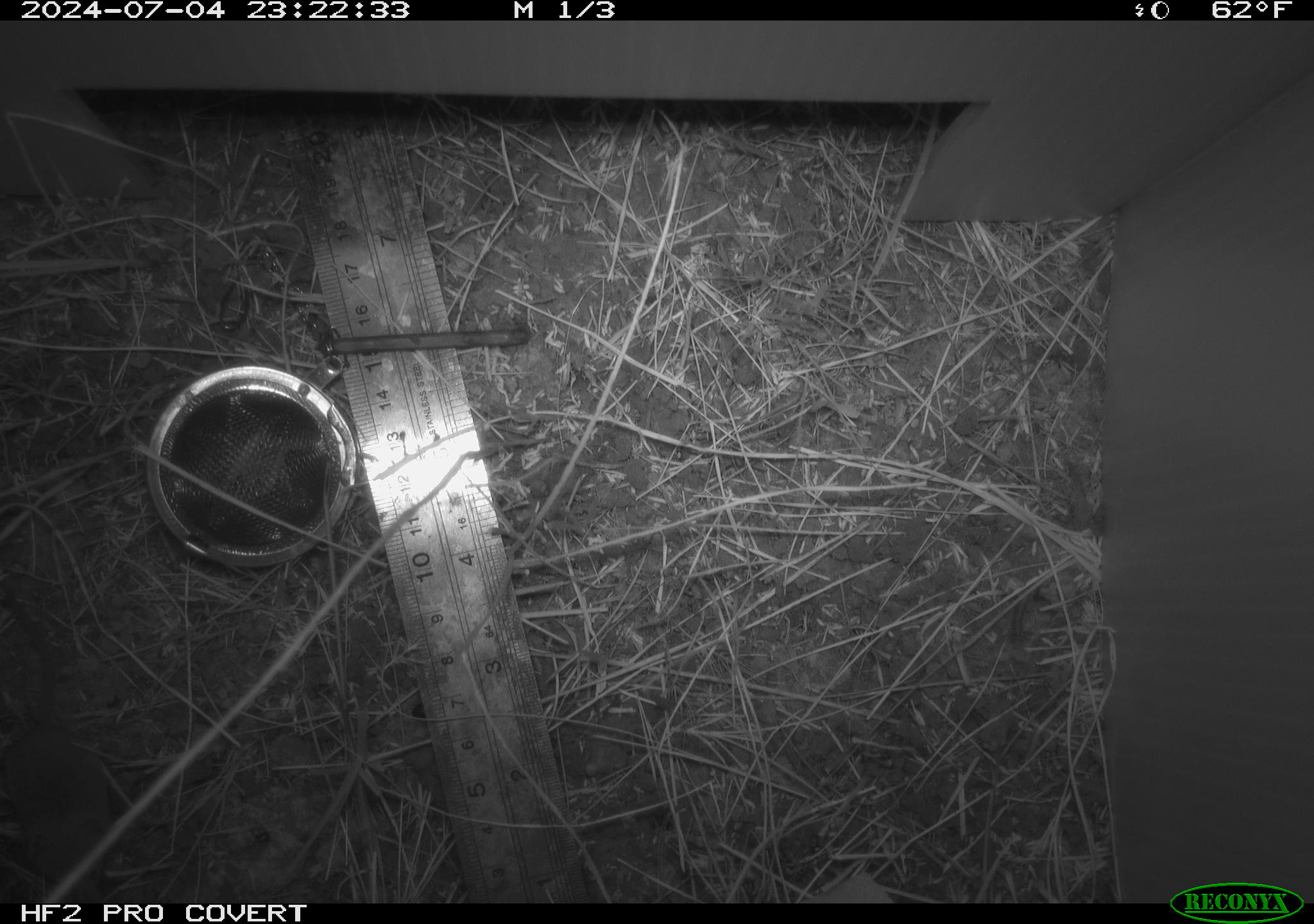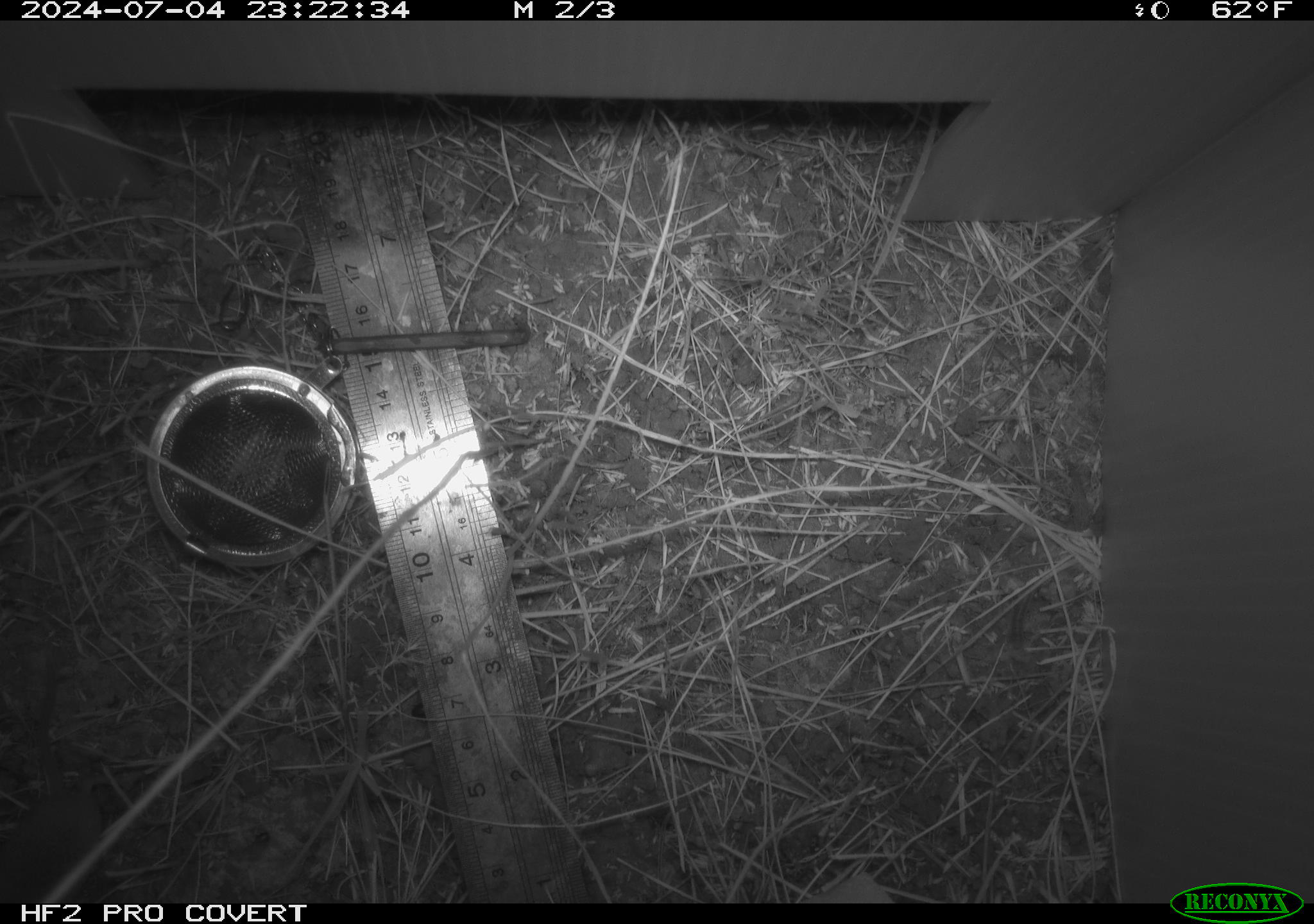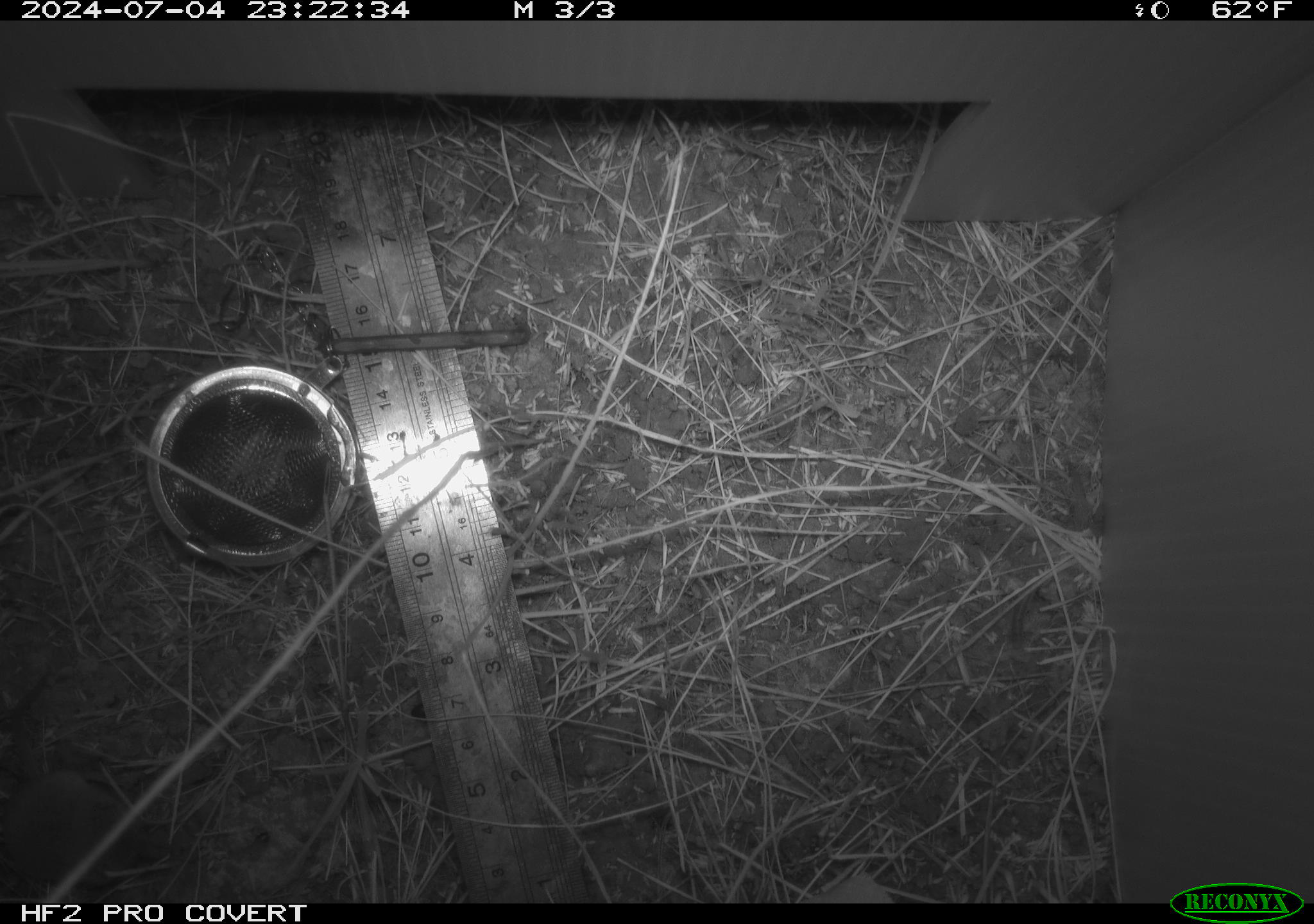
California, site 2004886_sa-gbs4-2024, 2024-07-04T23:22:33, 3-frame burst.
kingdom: Animalia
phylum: Chordata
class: Mammalia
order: Rodentia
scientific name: Rodentia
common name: mouse species